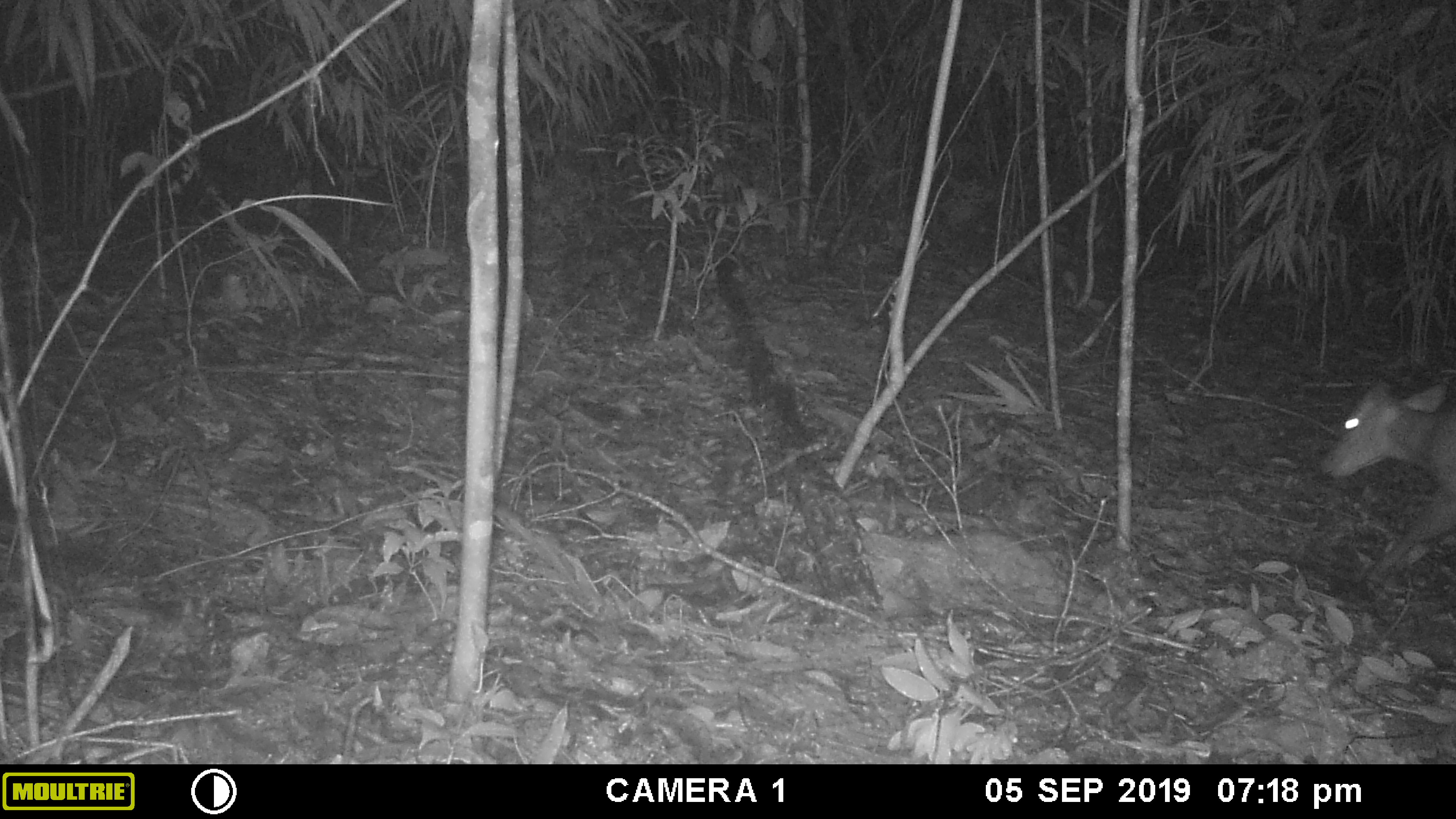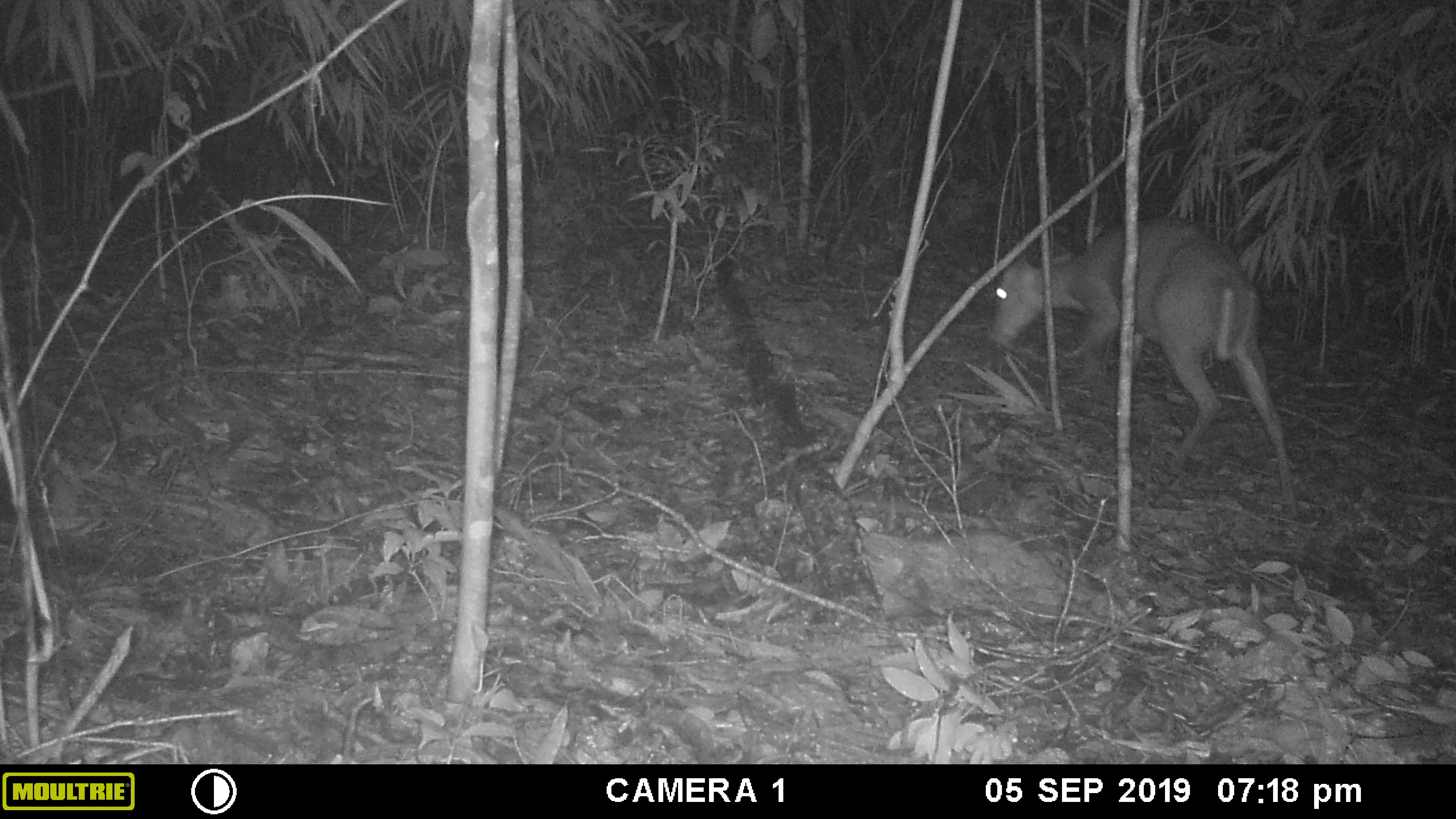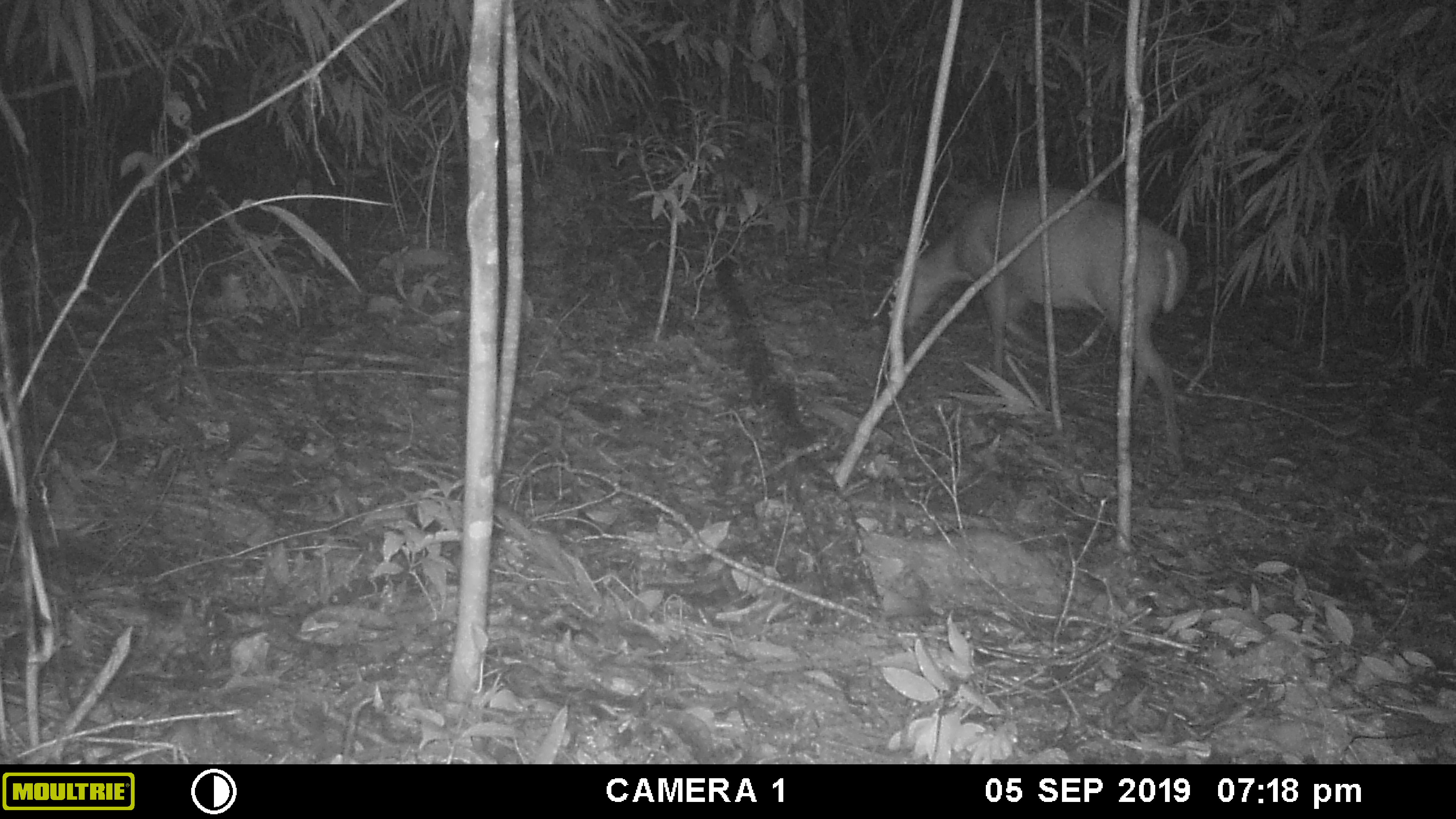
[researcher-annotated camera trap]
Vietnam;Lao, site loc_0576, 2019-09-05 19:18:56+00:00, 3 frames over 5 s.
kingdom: Animalia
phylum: Chordata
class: Mammalia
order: Artiodactyla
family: Cervidae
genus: Muntiacus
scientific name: Muntiacus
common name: muntjacs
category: unidentified muntjac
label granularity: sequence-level